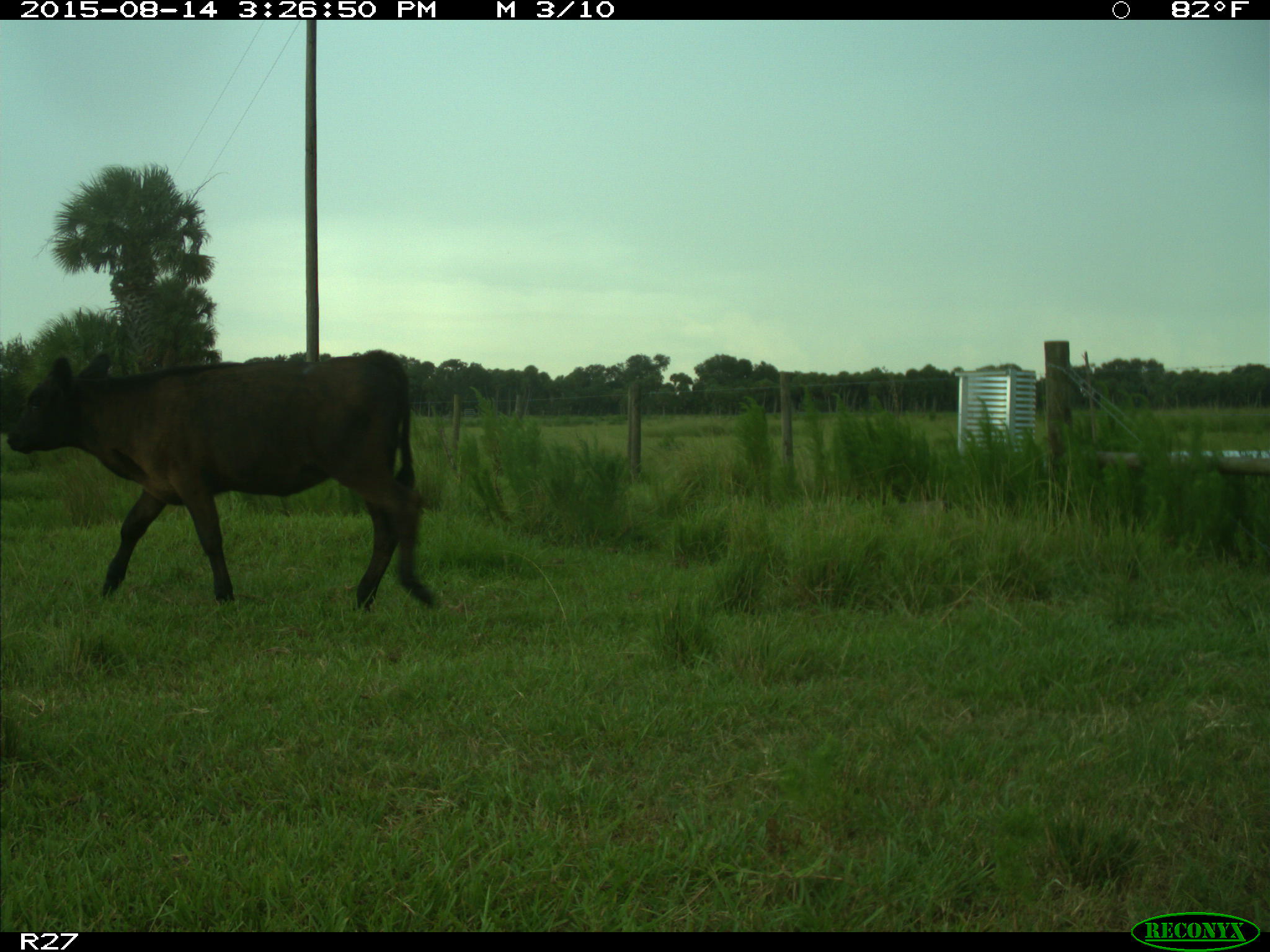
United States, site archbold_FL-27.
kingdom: Animalia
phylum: Chordata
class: Mammalia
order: Artiodactyla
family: Bovidae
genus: Bos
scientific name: Bos taurus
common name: domestic cow